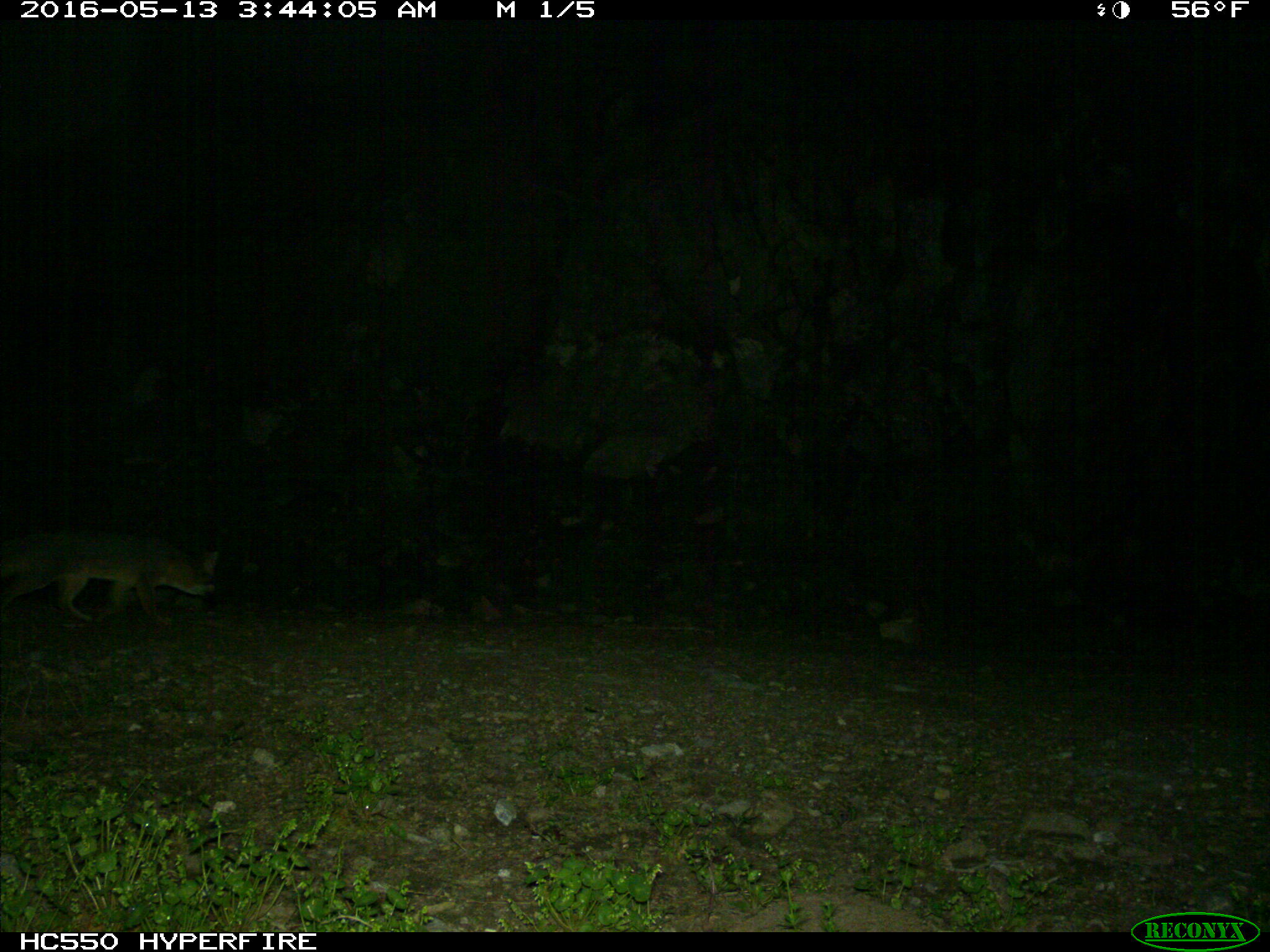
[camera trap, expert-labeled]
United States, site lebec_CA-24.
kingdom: Animalia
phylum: Chordata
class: Mammalia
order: Carnivora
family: Canidae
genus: Urocyon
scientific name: Urocyon cinereoargenteus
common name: gray fox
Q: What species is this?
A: Urocyon cinereoargenteus (gray fox).